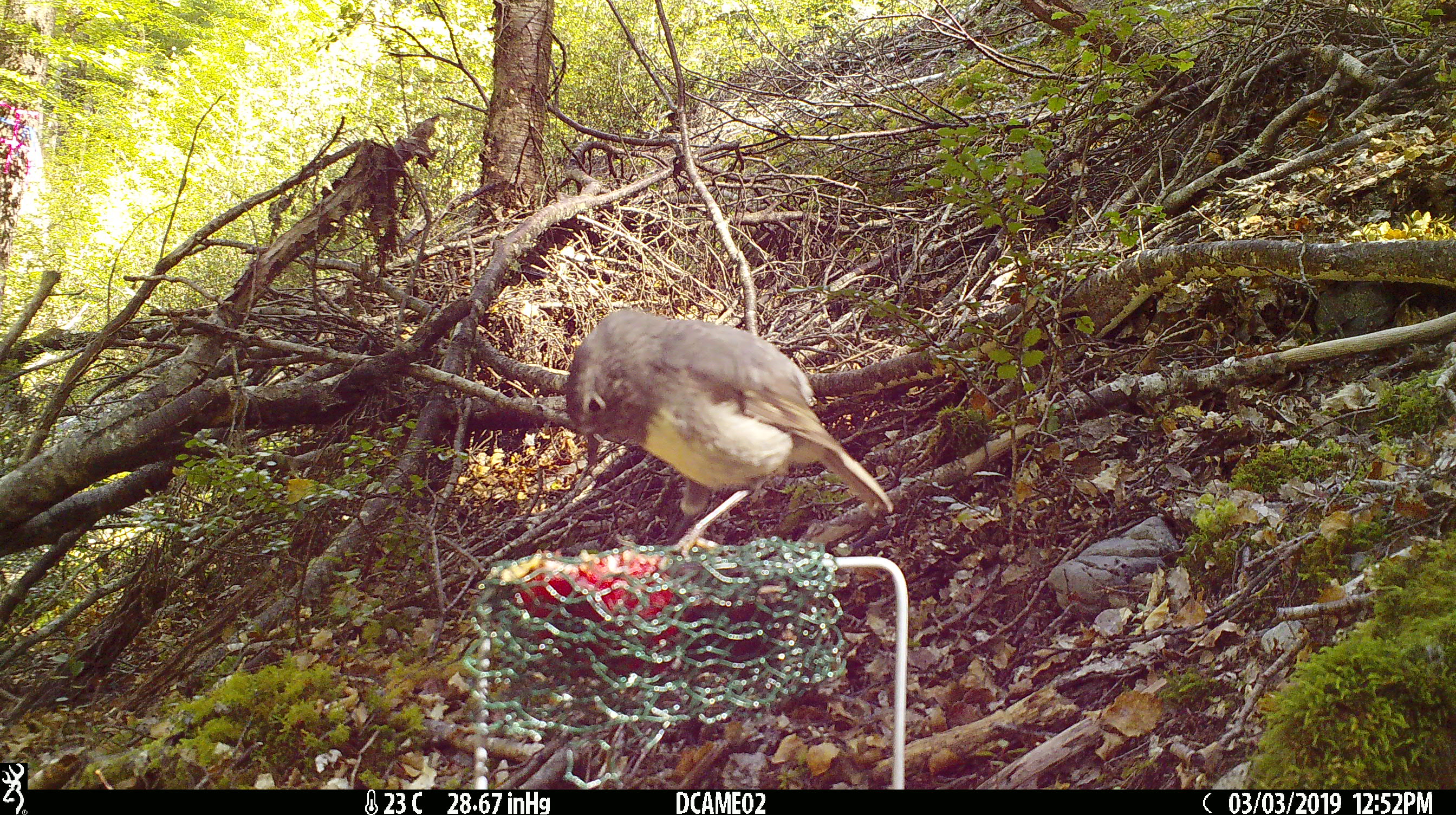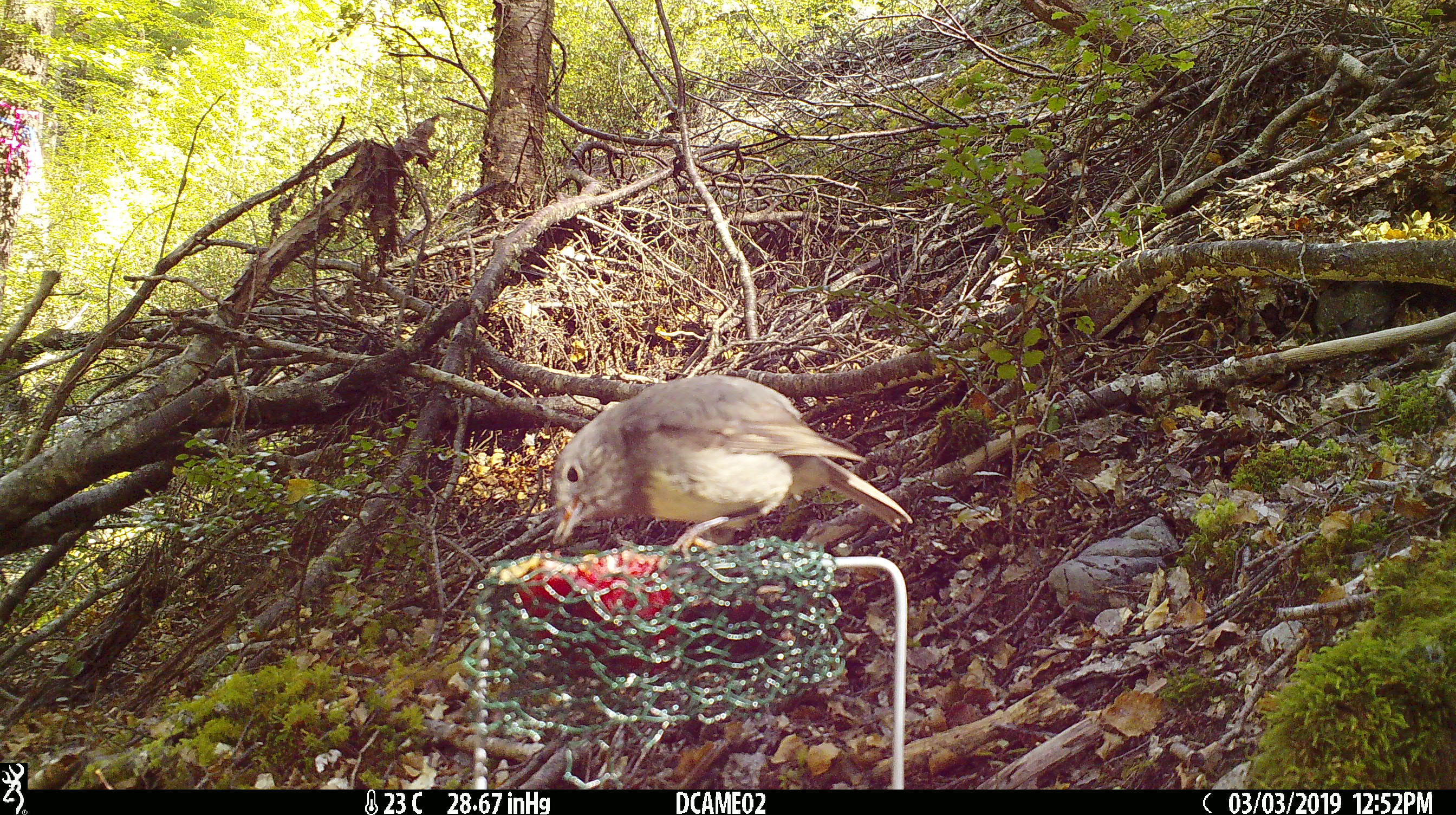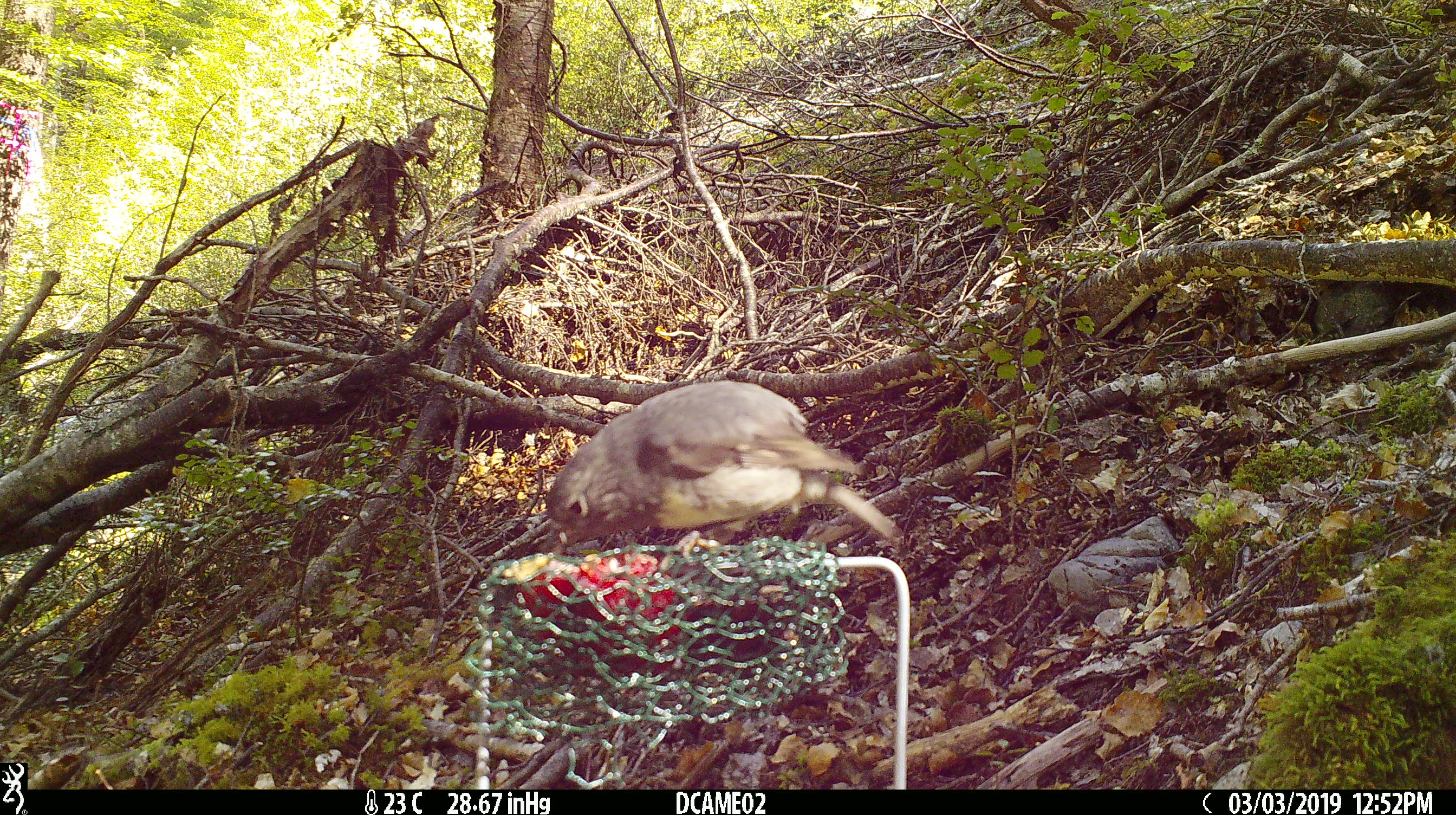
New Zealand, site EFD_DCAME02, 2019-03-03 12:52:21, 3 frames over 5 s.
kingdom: Animalia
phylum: Chordata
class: Aves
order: Passeriformes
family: Petroicidae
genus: Petroica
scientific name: Petroica australis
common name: new zealand robin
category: robin